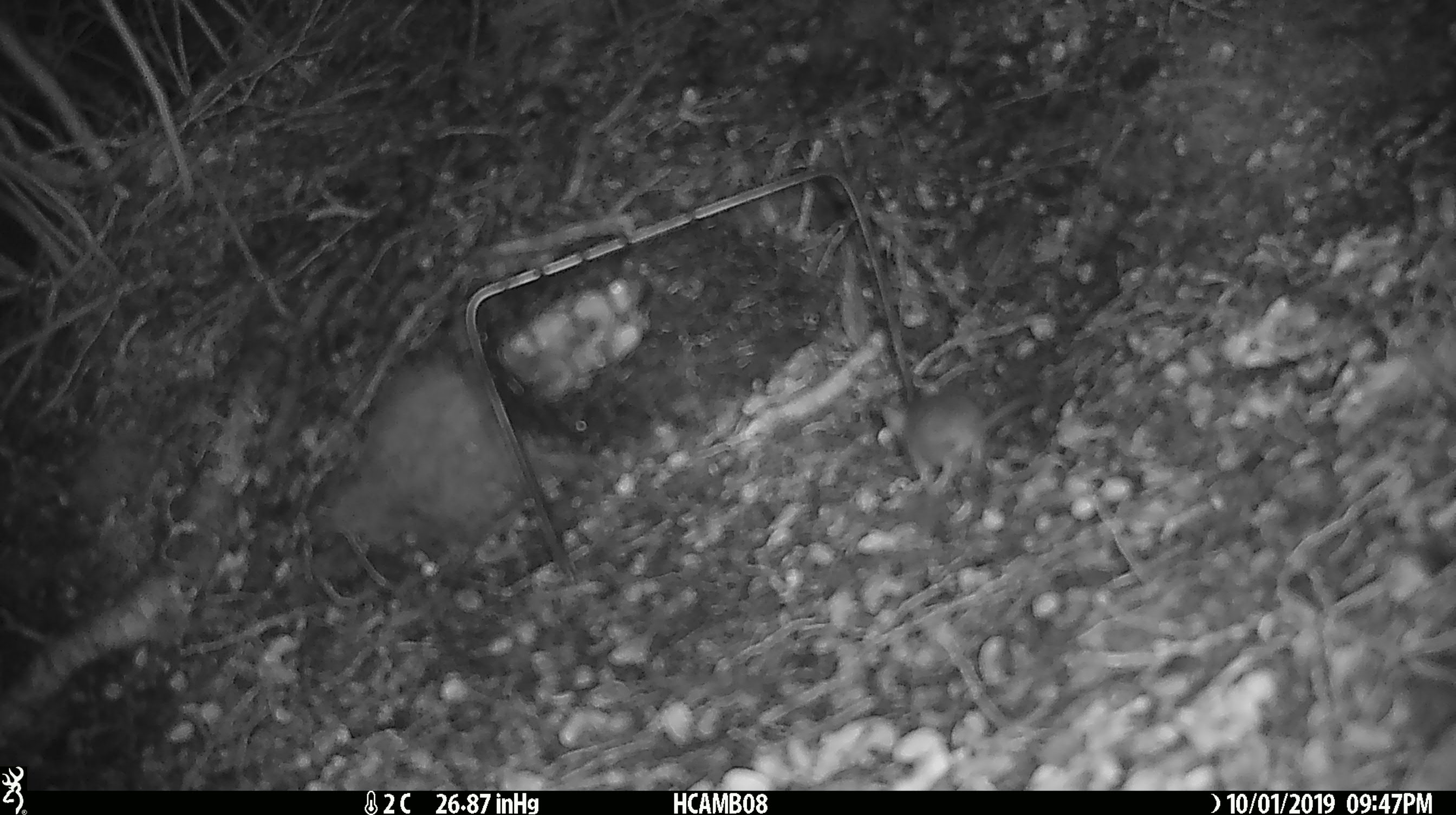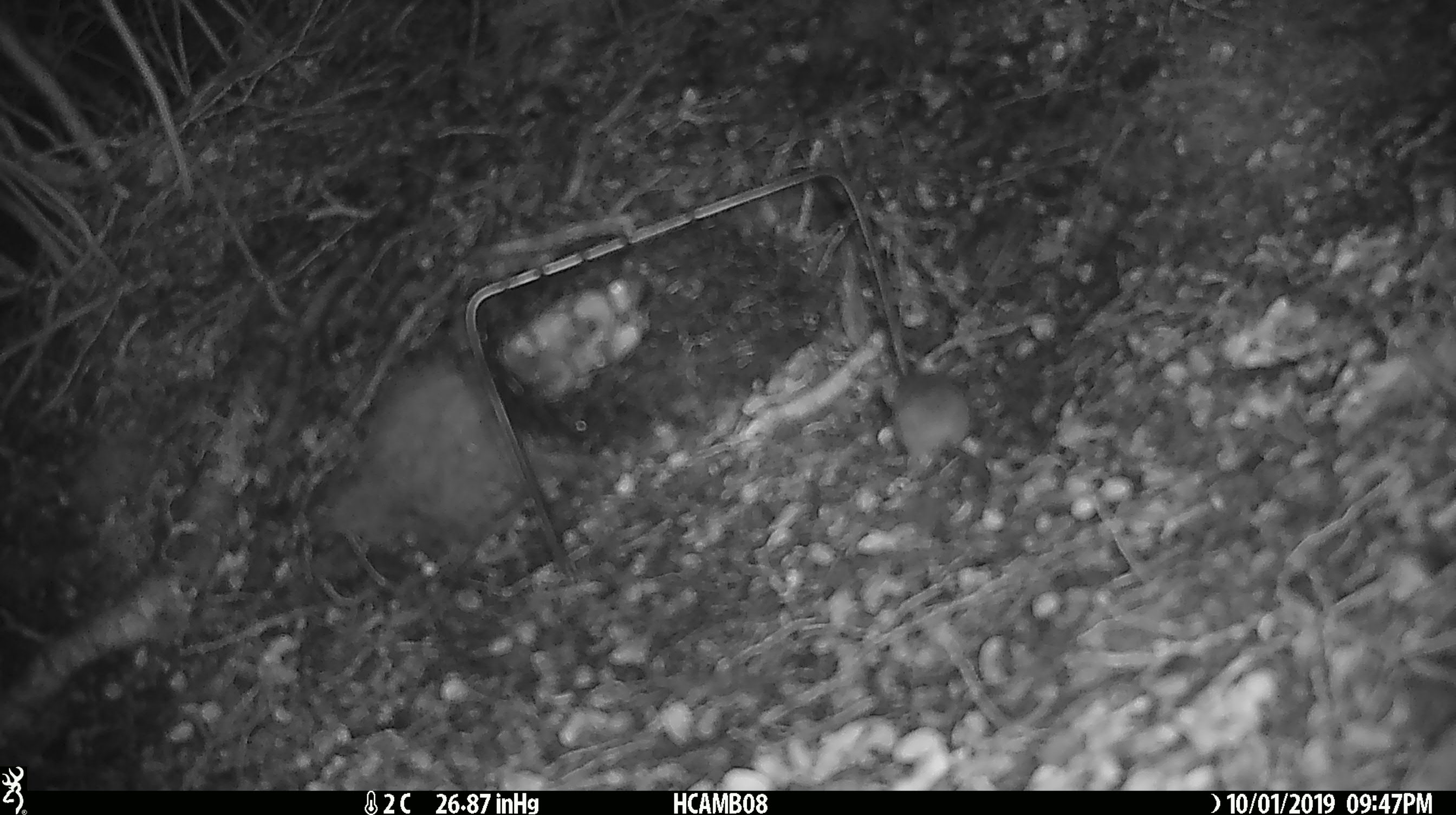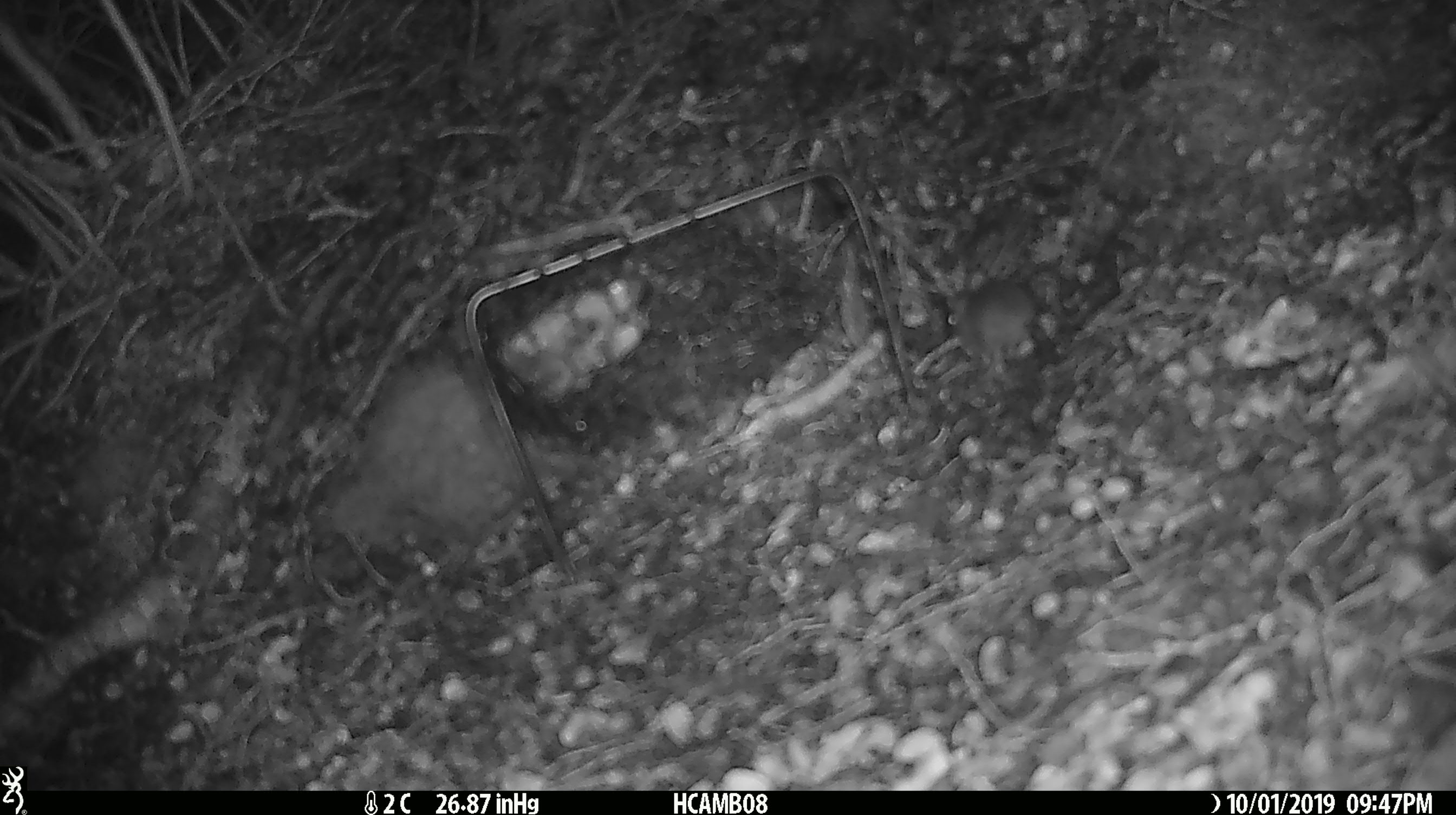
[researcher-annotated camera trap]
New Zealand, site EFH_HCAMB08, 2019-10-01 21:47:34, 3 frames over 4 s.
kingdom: Animalia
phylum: Chordata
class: Mammalia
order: Rodentia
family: Muridae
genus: Mus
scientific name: Mus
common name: mouse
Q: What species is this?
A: Mouse (Mus).